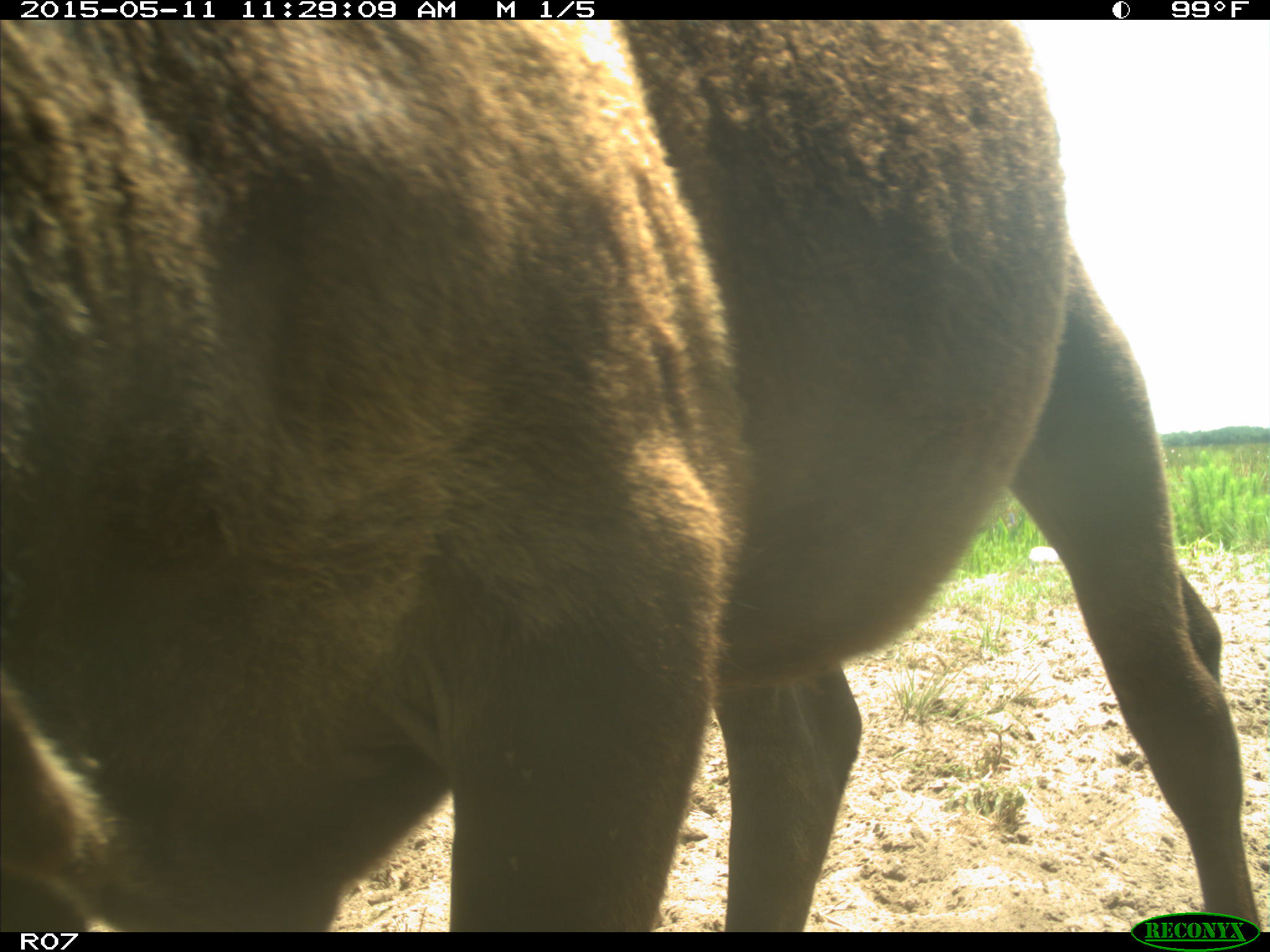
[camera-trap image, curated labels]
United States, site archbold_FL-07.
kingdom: Animalia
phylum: Chordata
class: Mammalia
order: Artiodactyla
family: Bovidae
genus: Bos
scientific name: Bos taurus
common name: domestic cow